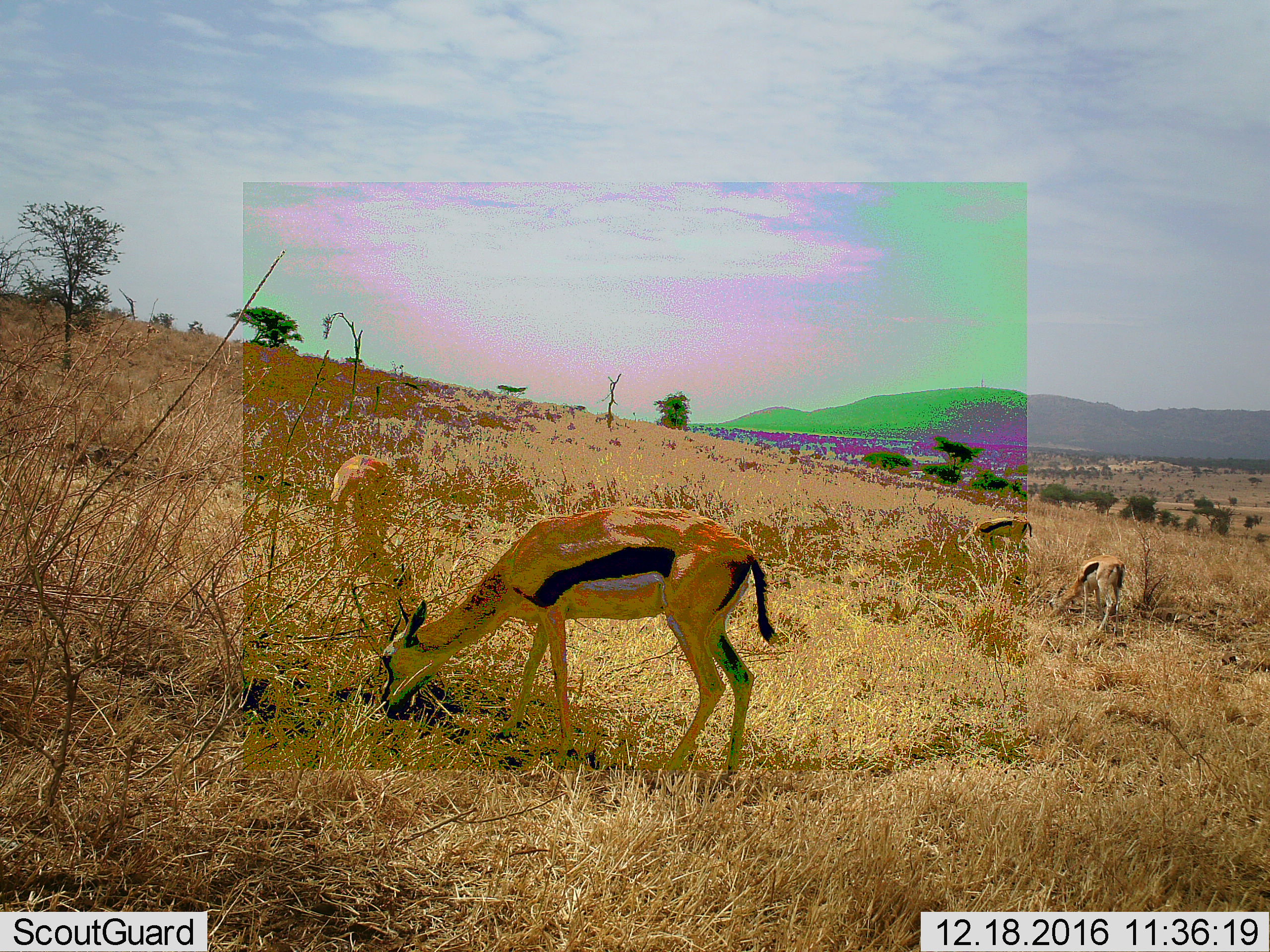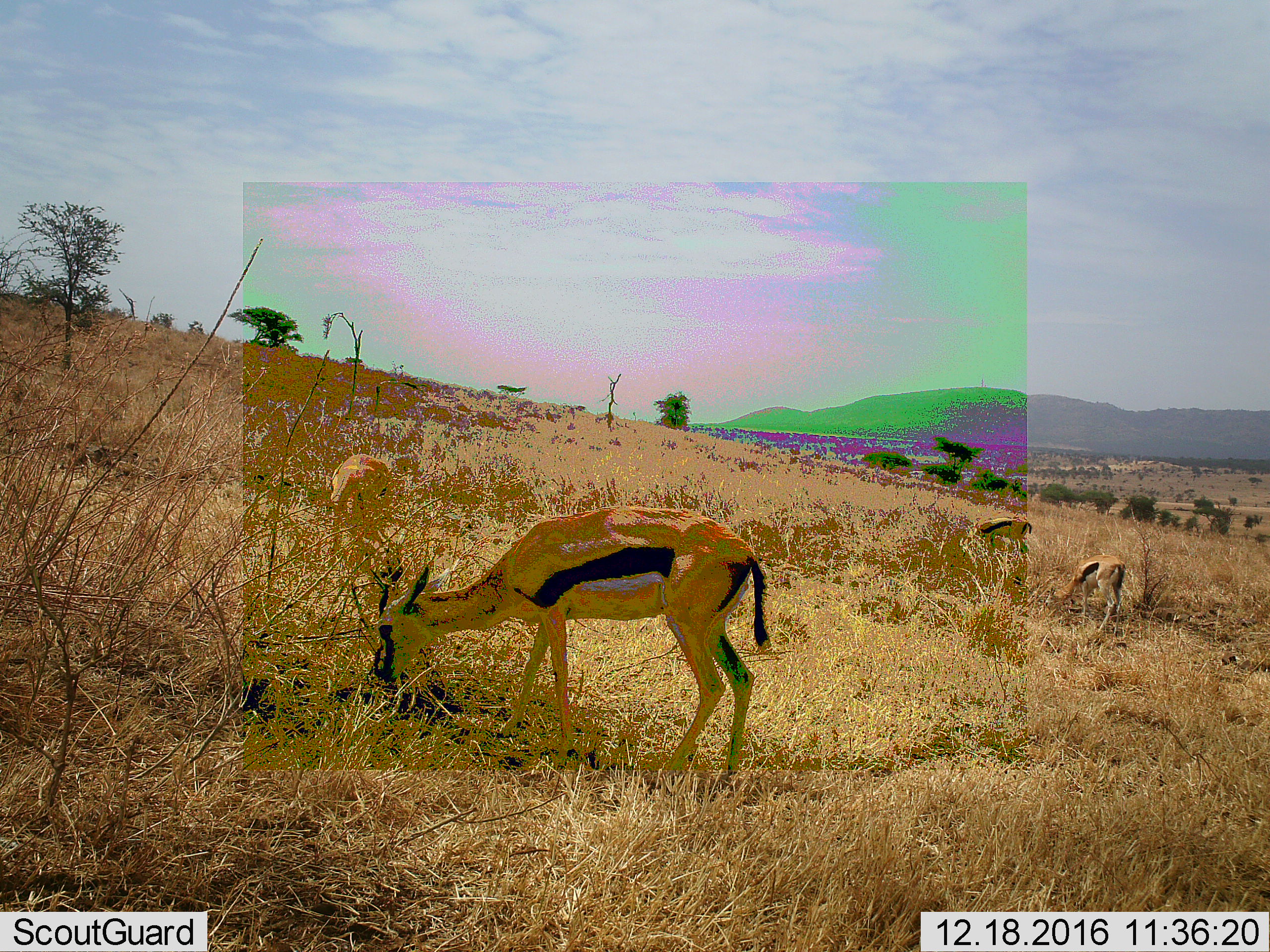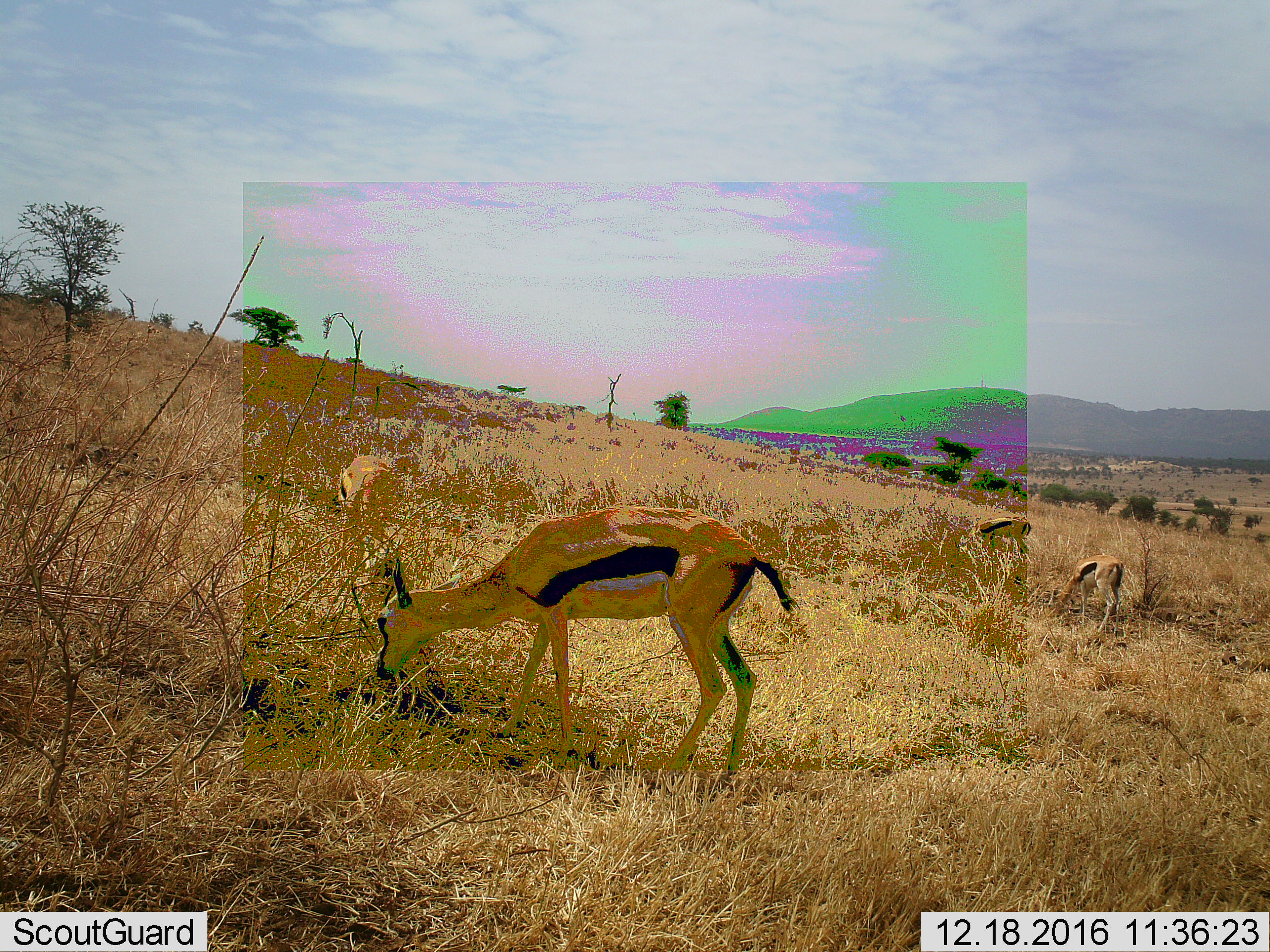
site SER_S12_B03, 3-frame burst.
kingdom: Animalia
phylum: Chordata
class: Mammalia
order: Artiodactyla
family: Bovidae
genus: Eudorcas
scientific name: Eudorcas thomsonii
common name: thomson's gazelle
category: gazellethomsons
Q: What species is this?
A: Gazellethomsons (thomson's gazelle) (Eudorcas thomsonii).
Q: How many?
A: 4.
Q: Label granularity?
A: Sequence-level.